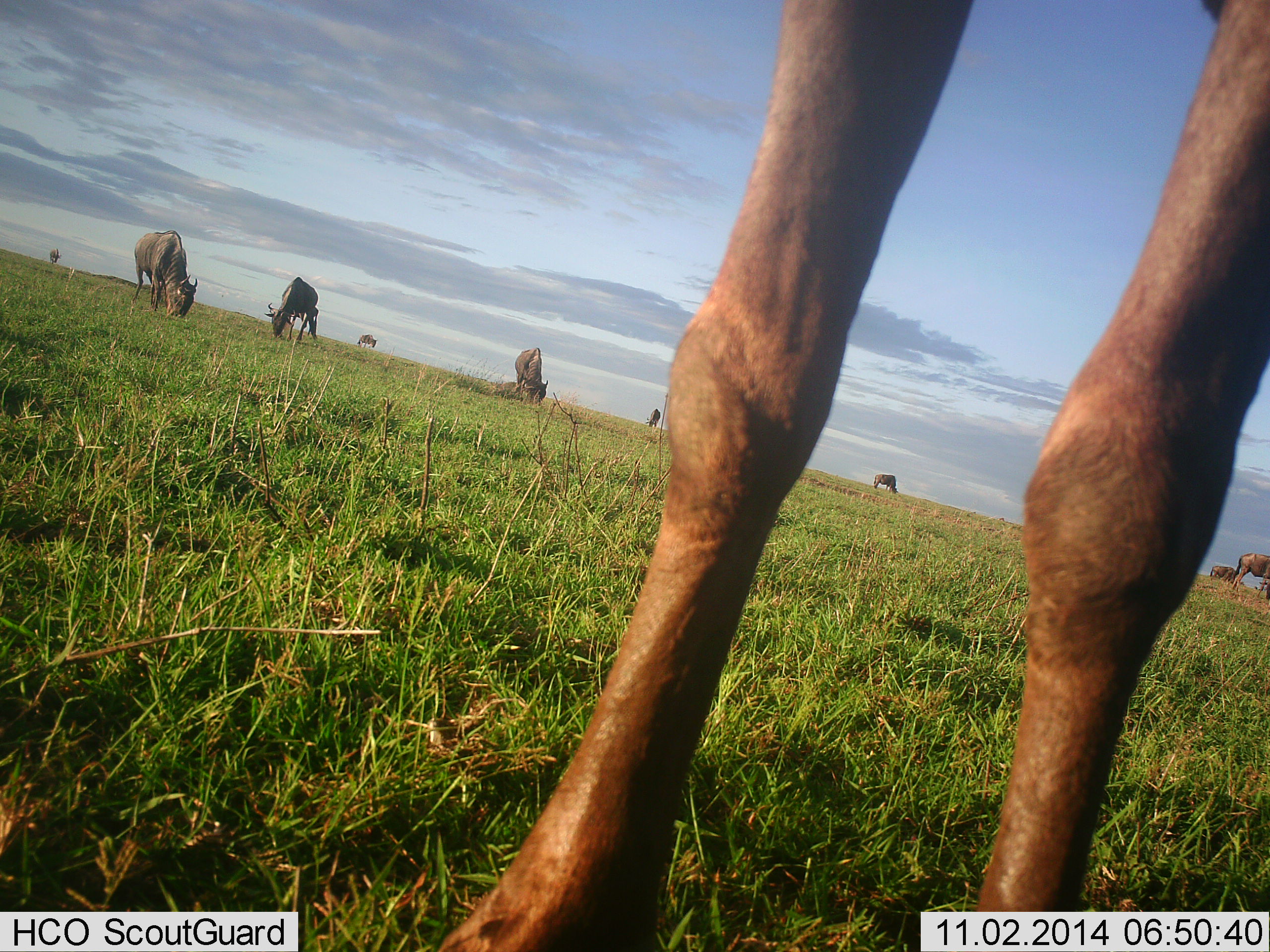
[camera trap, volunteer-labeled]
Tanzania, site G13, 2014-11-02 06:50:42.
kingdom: Animalia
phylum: Chordata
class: Mammalia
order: Artiodactyla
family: Bovidae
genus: Connochaetes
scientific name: Connochaetes taurinus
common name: blue wildebeest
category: wildebeest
Wildebeest (blue wildebeest) (Connochaetes taurinus), count 10. Behavior (volunteer vote fractions): standing 64%, resting 0%, moving 0%, interacting 0%. Young present (vote fraction): 0%. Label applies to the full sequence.